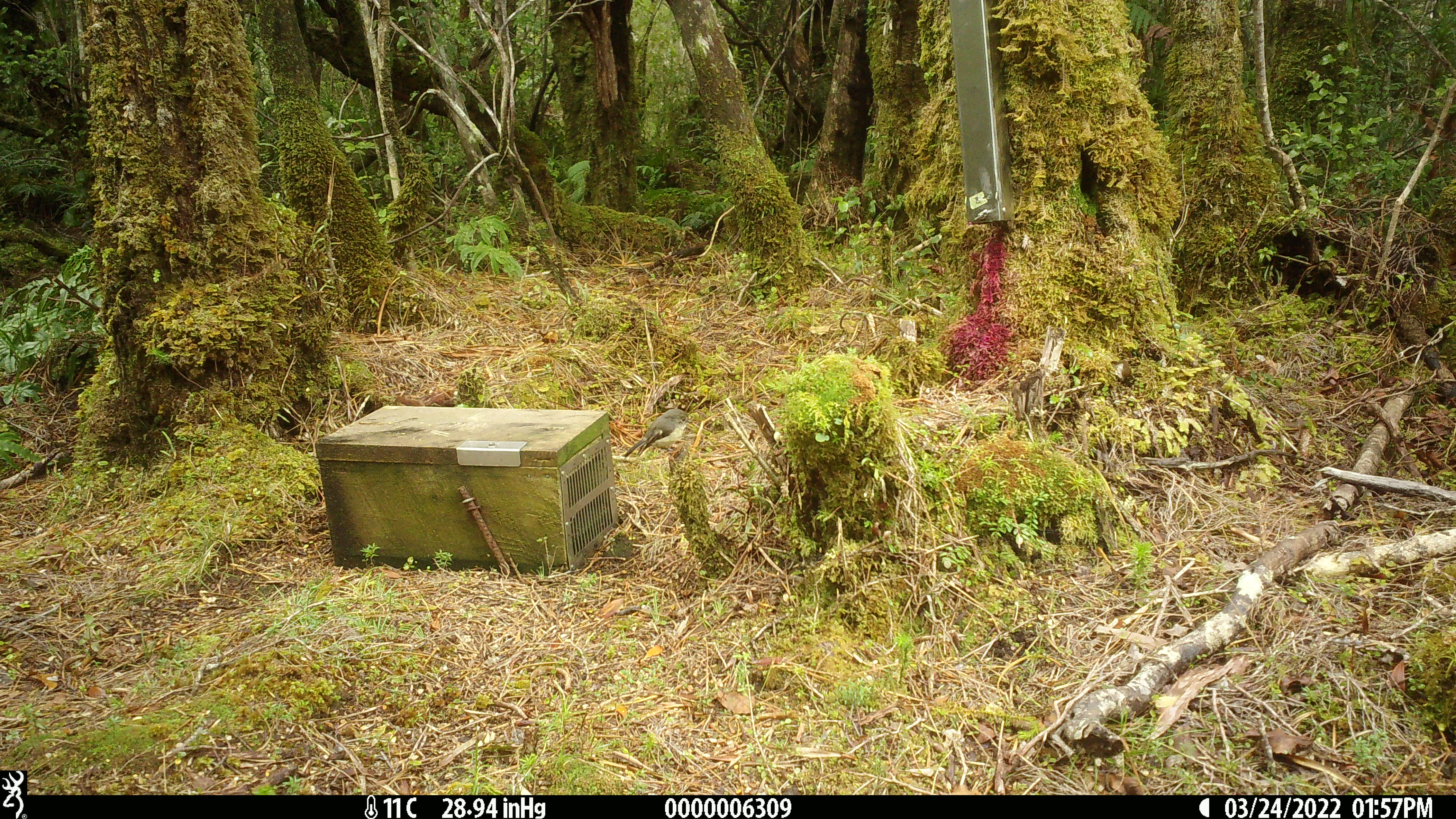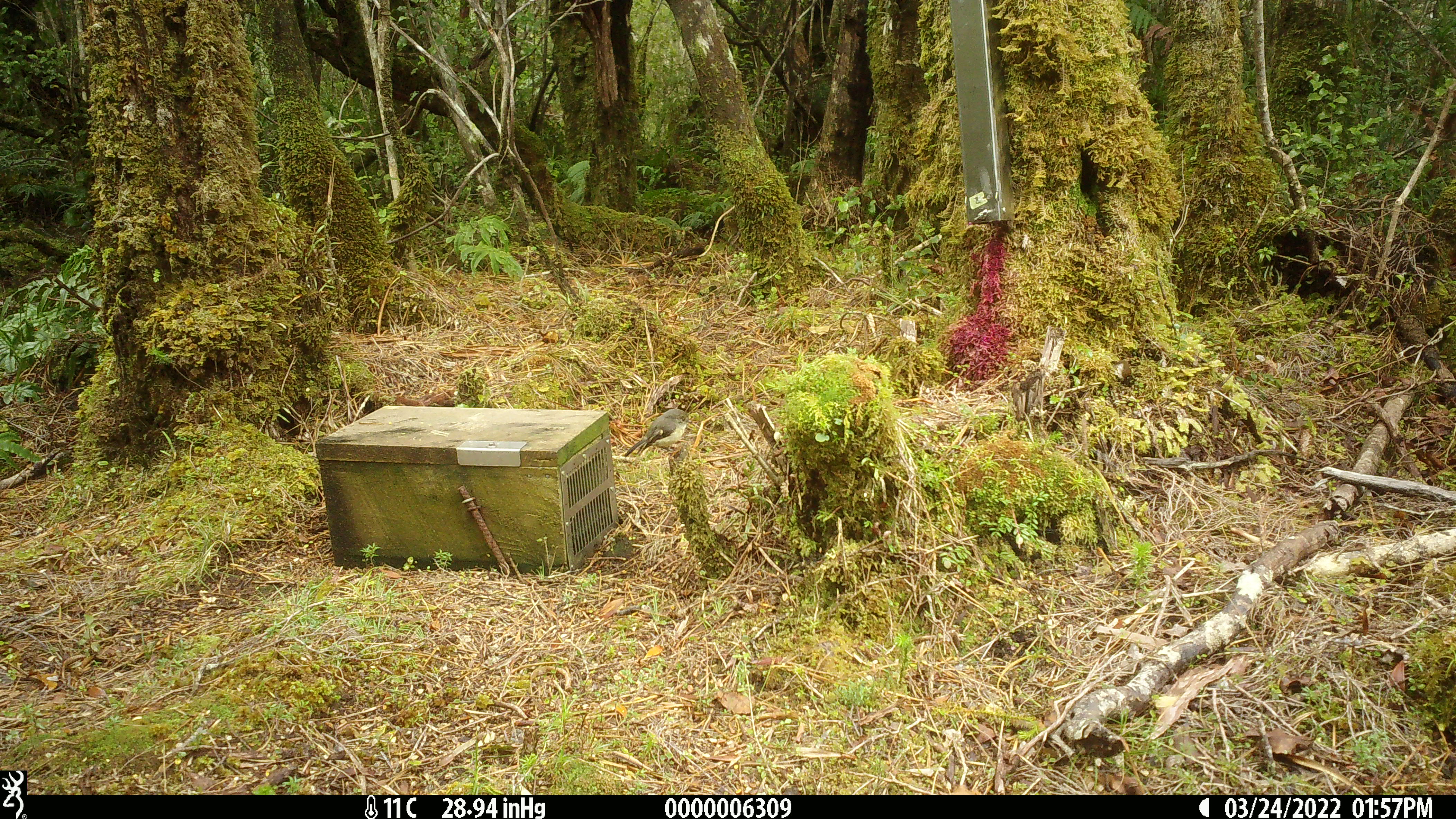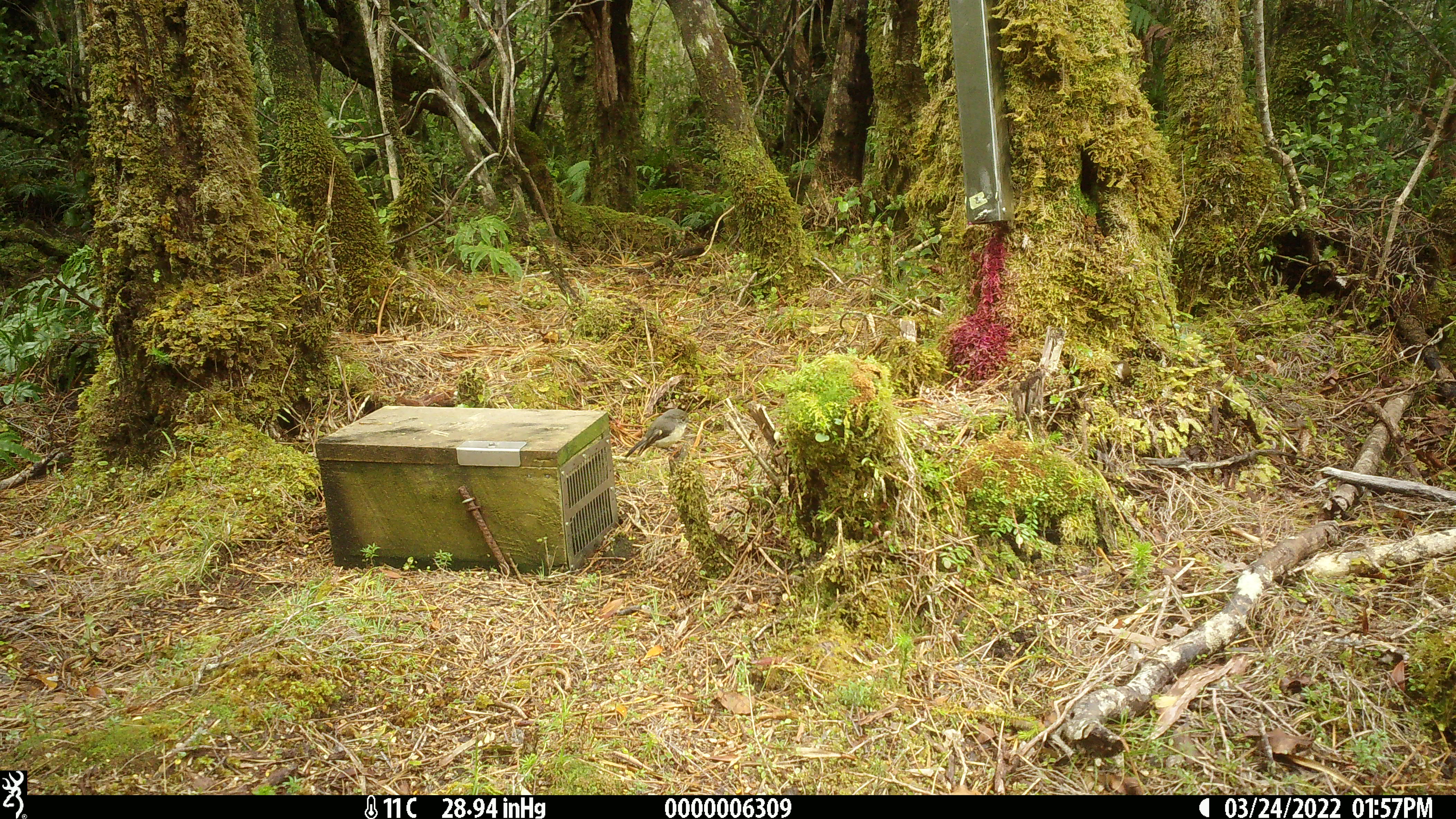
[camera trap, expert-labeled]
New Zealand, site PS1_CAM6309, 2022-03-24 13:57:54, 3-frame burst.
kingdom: Animalia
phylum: Chordata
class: Aves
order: Passeriformes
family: Petroicidae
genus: Petroica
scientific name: Petroica macrocephala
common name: tomtit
Tomtit (Petroica macrocephala).